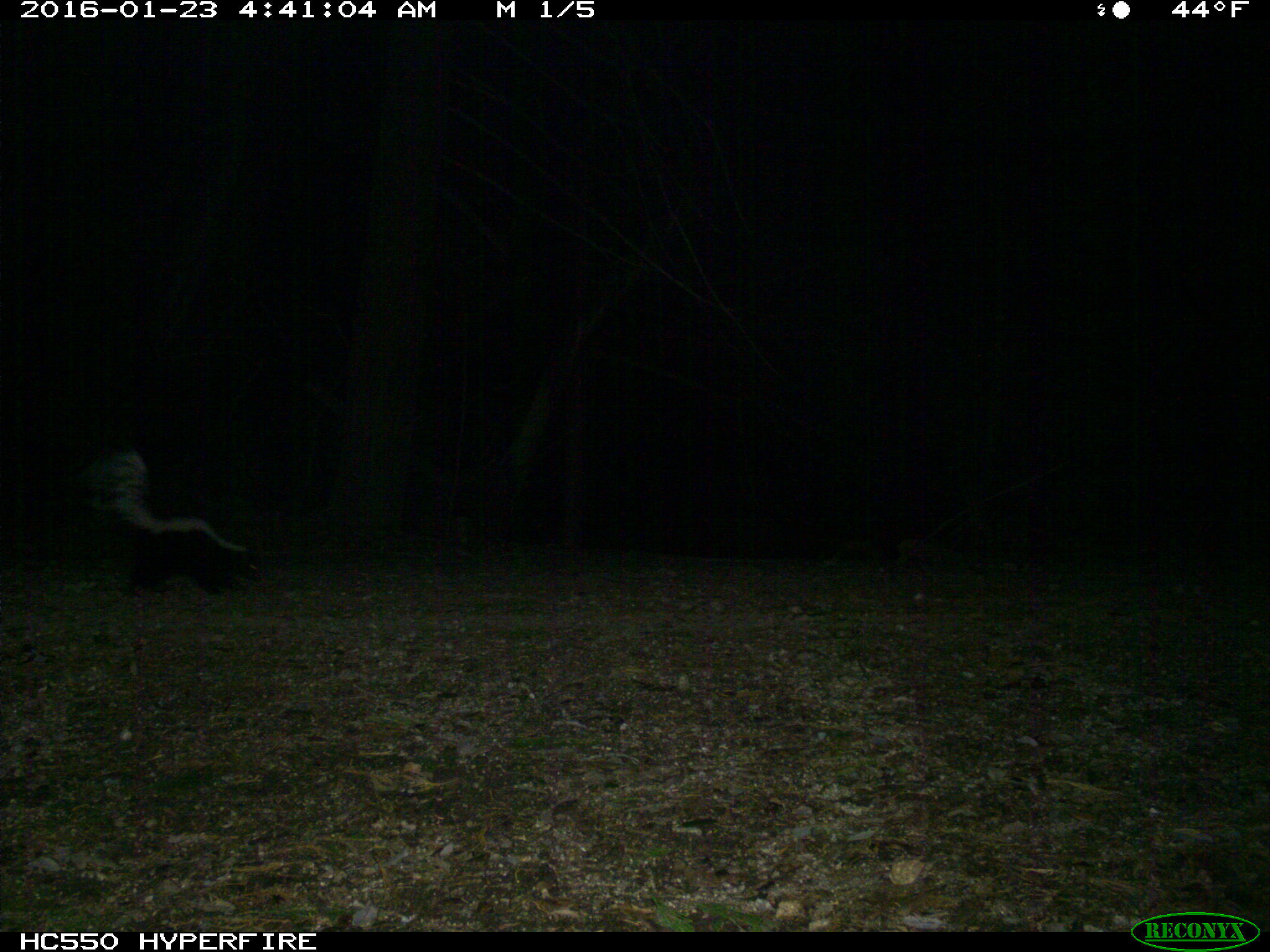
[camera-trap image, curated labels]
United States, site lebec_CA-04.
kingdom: Animalia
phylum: Chordata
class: Mammalia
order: Carnivora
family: Mephitidae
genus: Mephitis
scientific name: Mephitis mephitis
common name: striped skunk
Mephitis mephitis (striped skunk).